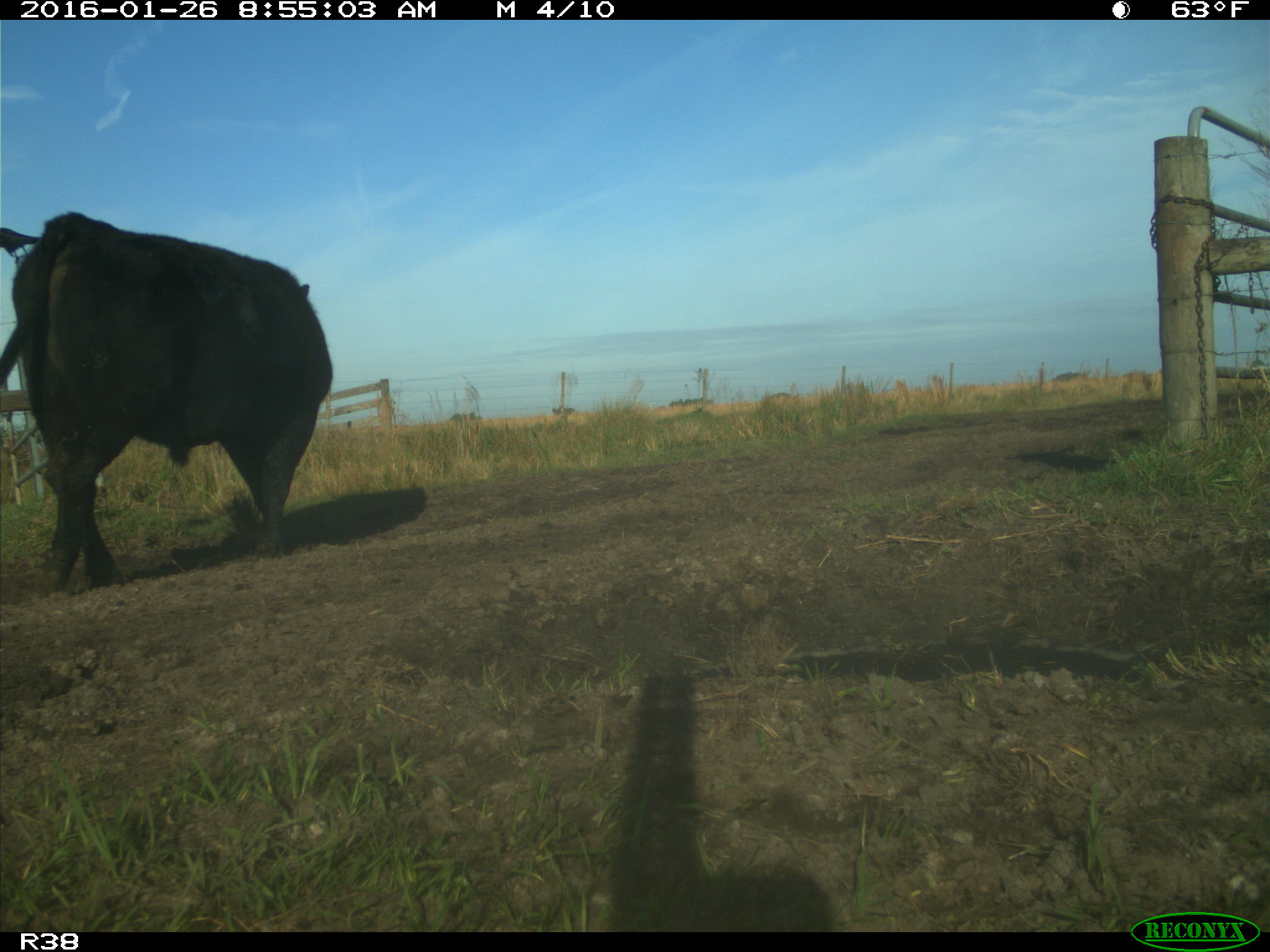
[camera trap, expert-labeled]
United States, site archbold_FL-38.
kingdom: Animalia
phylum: Chordata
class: Mammalia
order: Artiodactyla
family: Bovidae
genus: Bos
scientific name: Bos taurus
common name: domestic cow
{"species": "Bos taurus (domestic cow)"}